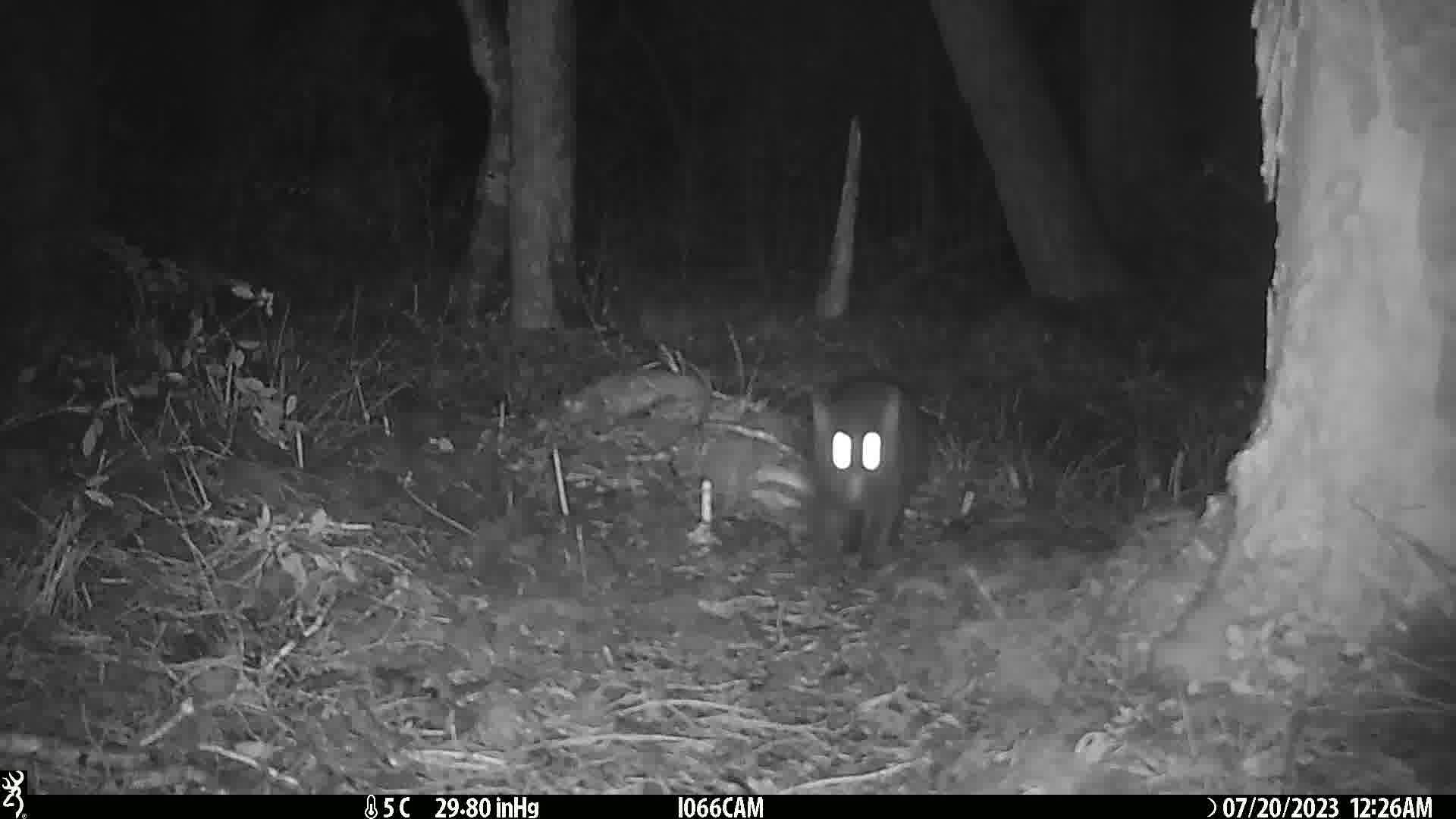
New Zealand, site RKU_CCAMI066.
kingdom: Animalia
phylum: Chordata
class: Mammalia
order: Carnivora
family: Felidae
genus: Felis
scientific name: Felis catus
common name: domestic cat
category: cat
Cat (domestic cat) (Felis catus).